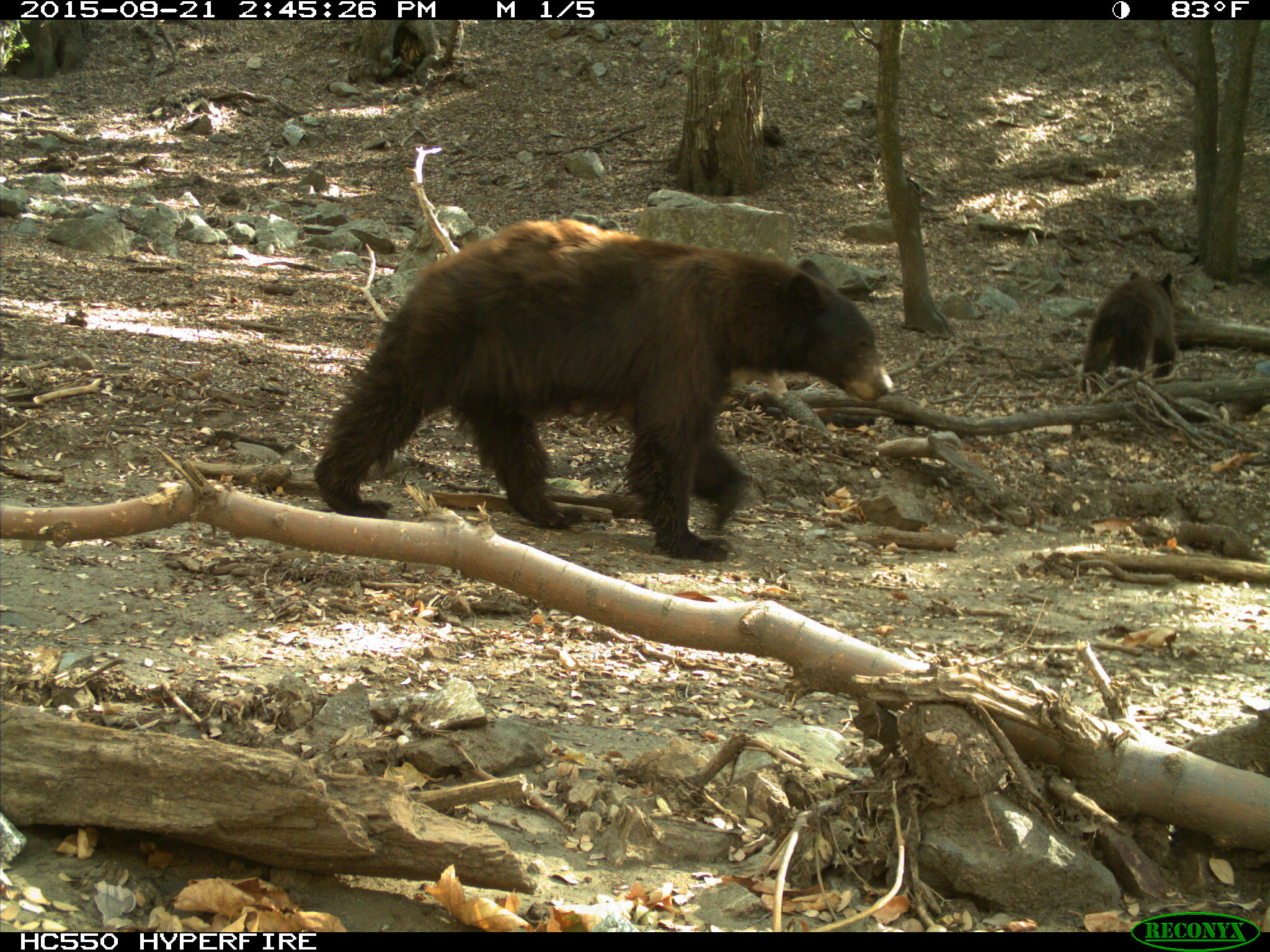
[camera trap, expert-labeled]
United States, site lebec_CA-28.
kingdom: Animalia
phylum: Chordata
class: Mammalia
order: Carnivora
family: Ursidae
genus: Ursus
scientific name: Ursus americanus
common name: american black bear